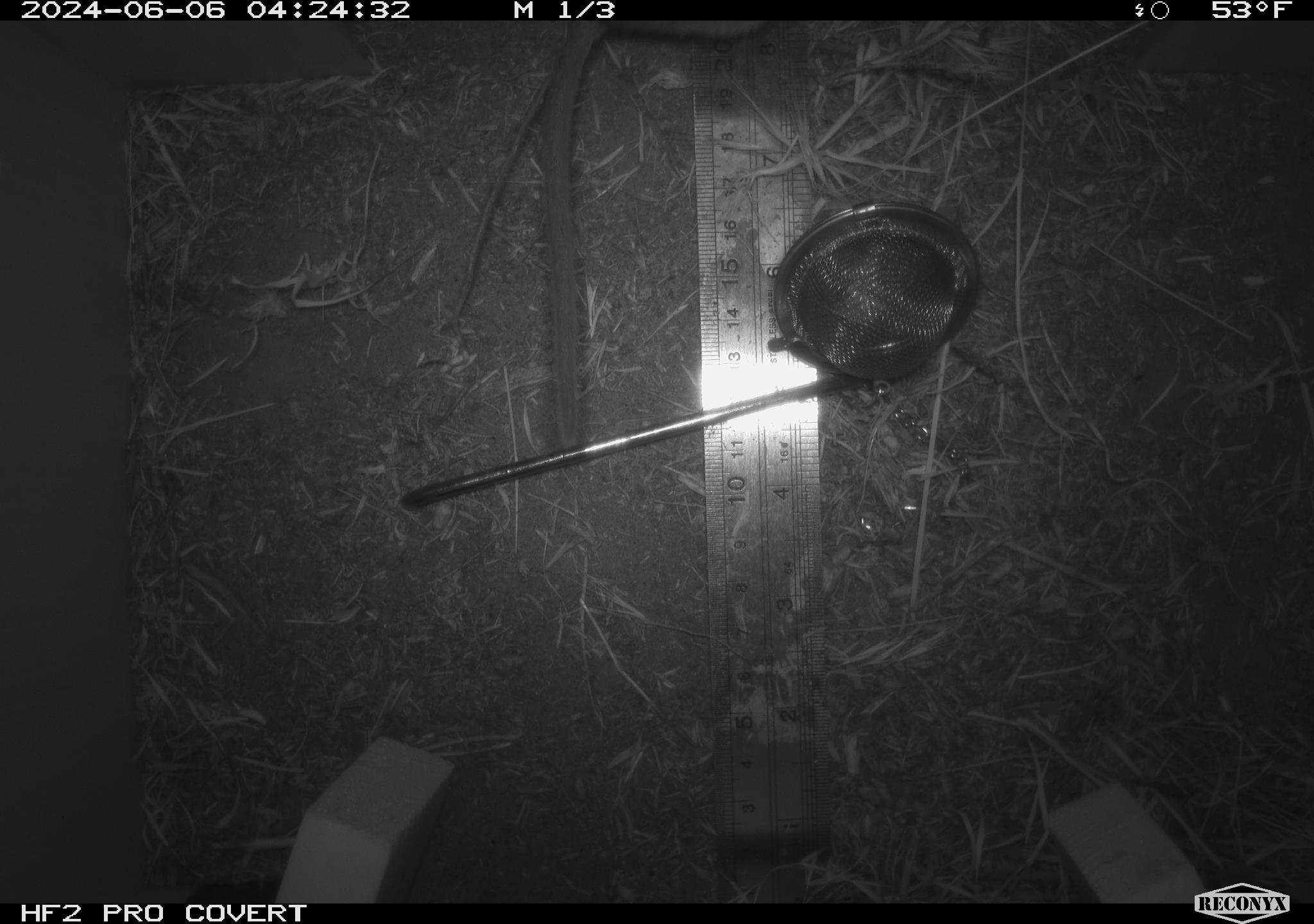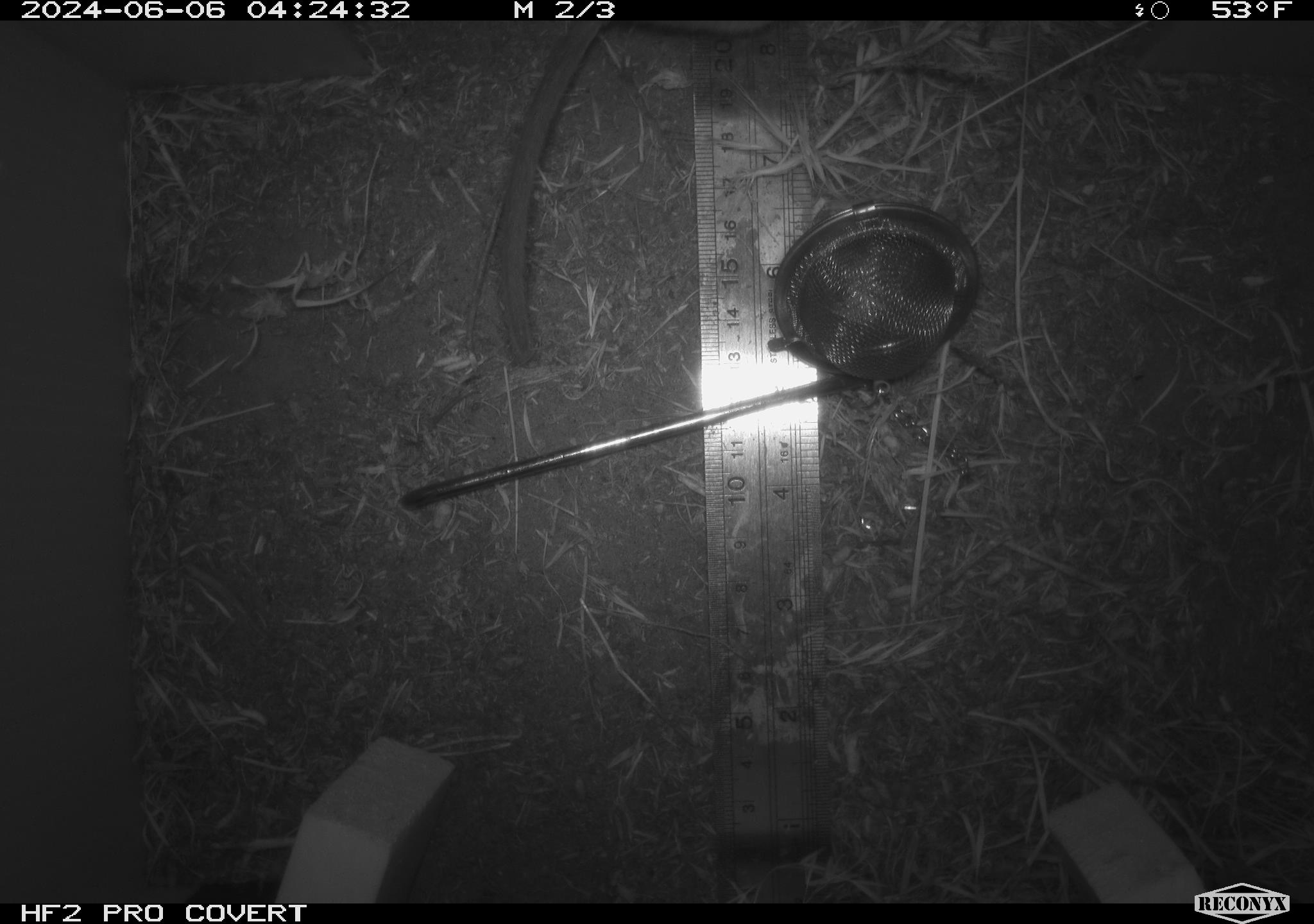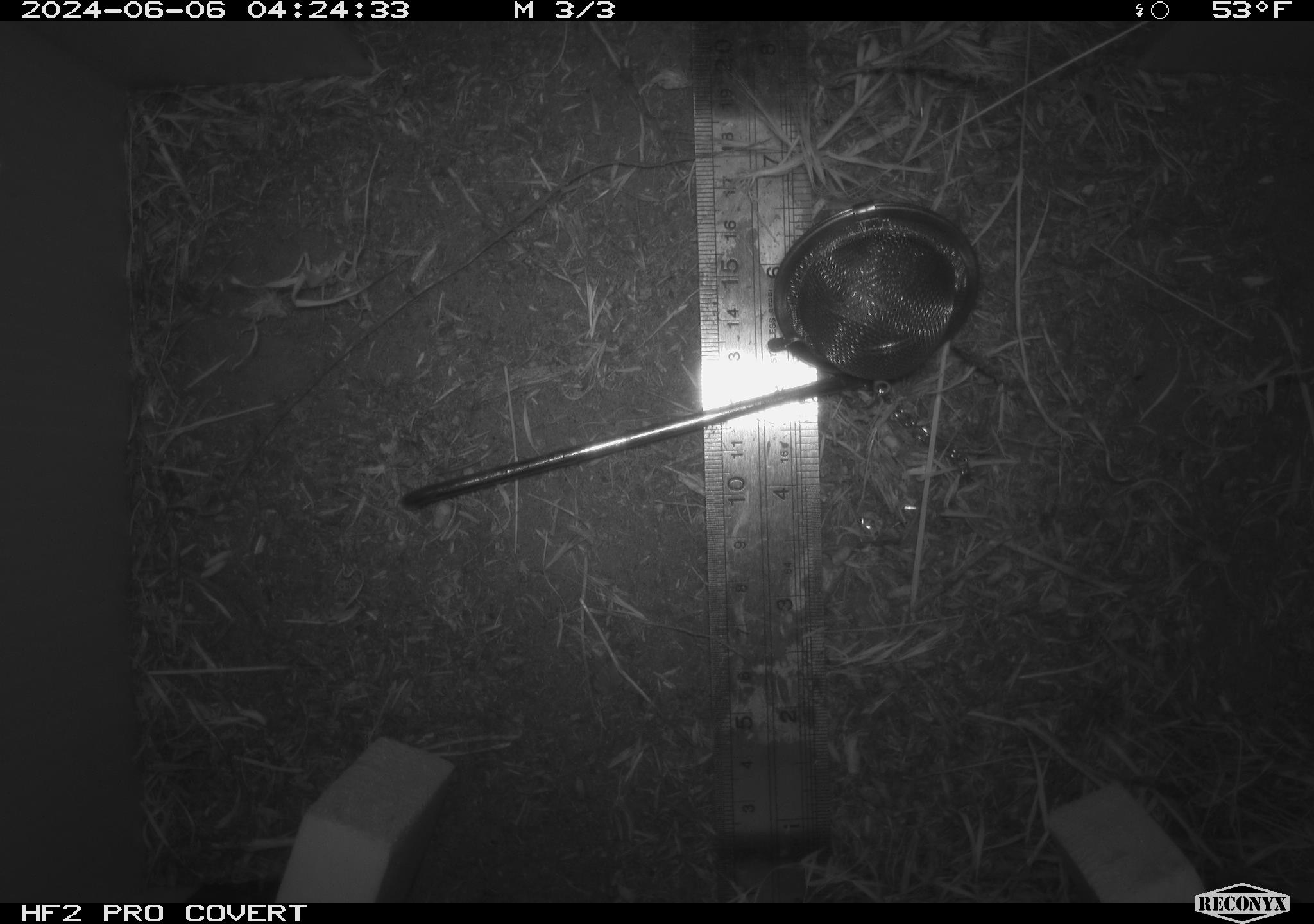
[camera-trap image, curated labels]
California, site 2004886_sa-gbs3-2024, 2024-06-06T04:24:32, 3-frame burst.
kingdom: Animalia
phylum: Chordata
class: Mammalia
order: Rodentia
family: Cricetidae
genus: Neotoma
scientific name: Neotoma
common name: pack rat or woodrat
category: neotoma species